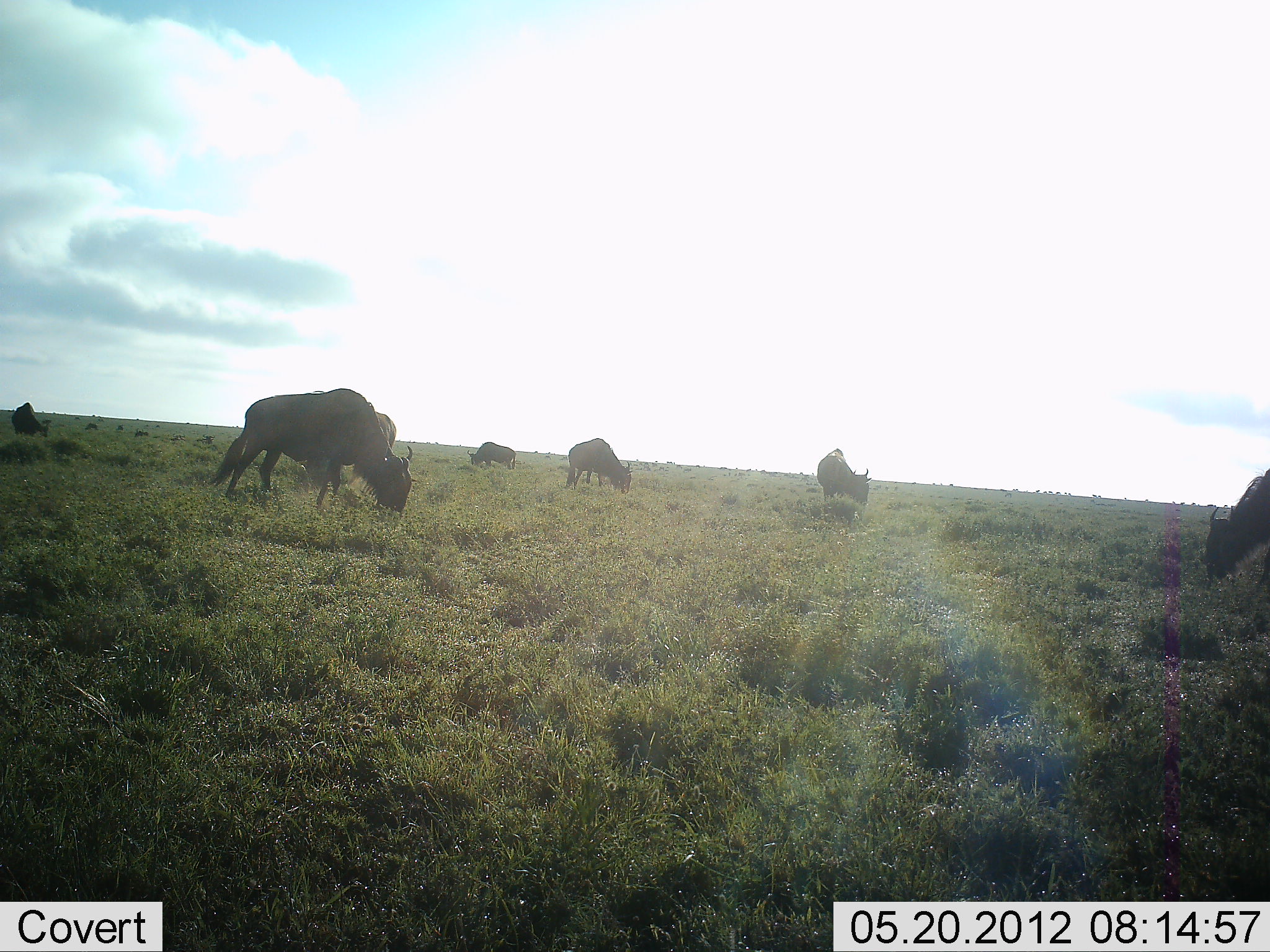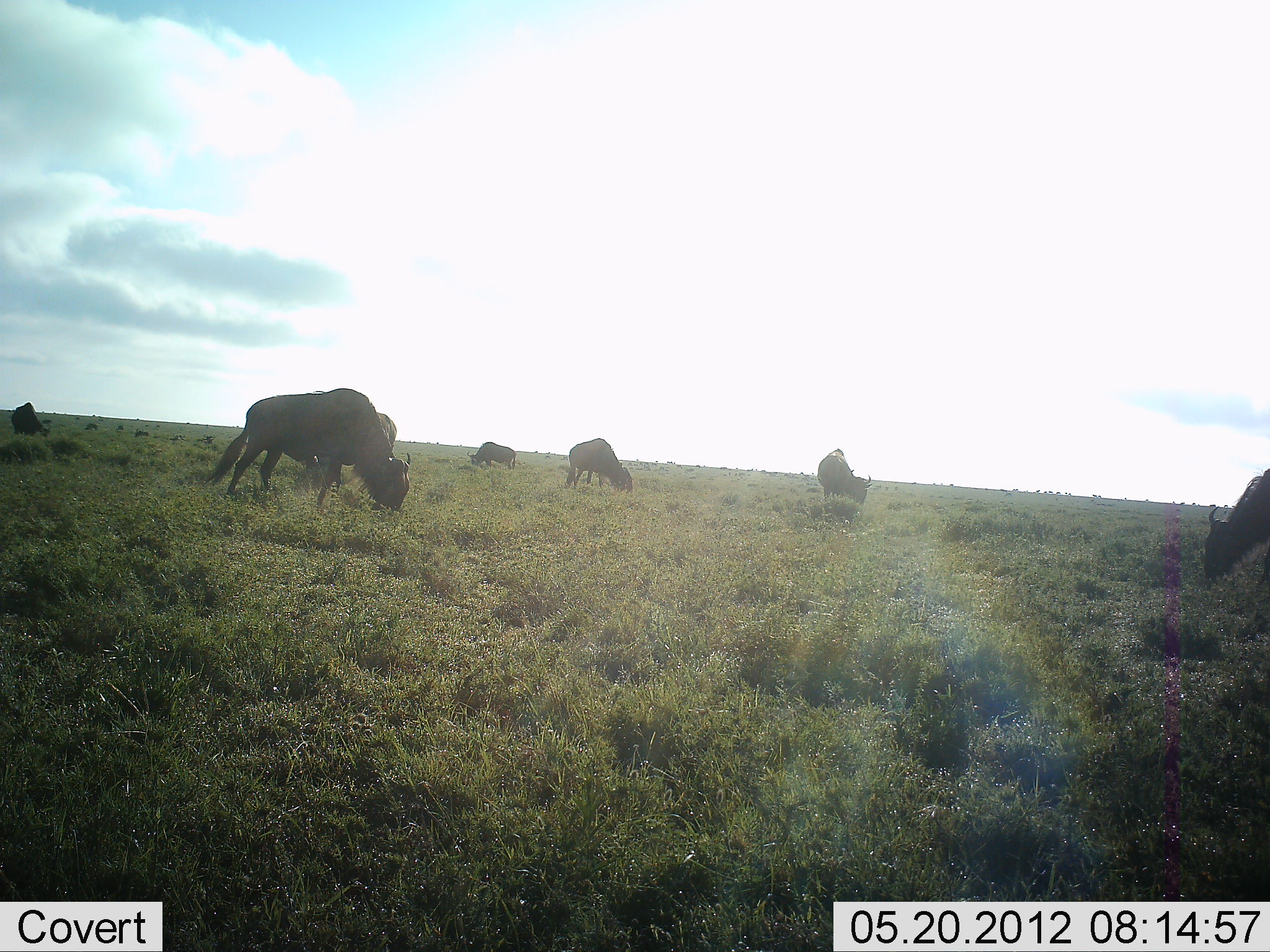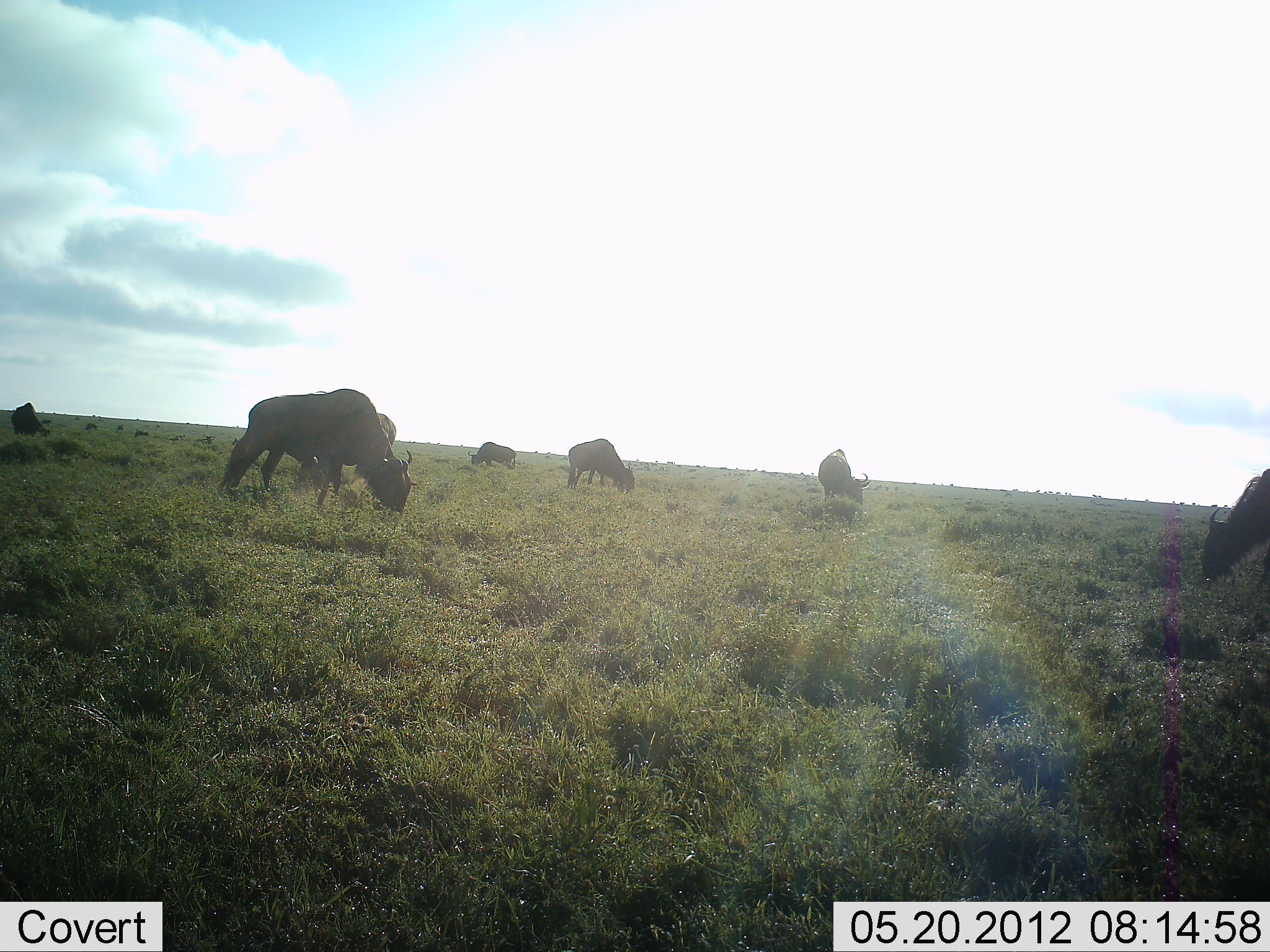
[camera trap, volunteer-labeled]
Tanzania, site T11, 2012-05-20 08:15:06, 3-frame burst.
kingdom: Animalia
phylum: Chordata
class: Mammalia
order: Artiodactyla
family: Bovidae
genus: Connochaetes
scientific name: Connochaetes taurinus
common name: blue wildebeest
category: wildebeest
Wildebeest (blue wildebeest) (Connochaetes taurinus), count 7. Behavior (volunteer vote fractions): standing 40%, resting 10%, moving 10%, interacting 0%. Young present (vote fraction): 0%. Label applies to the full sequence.